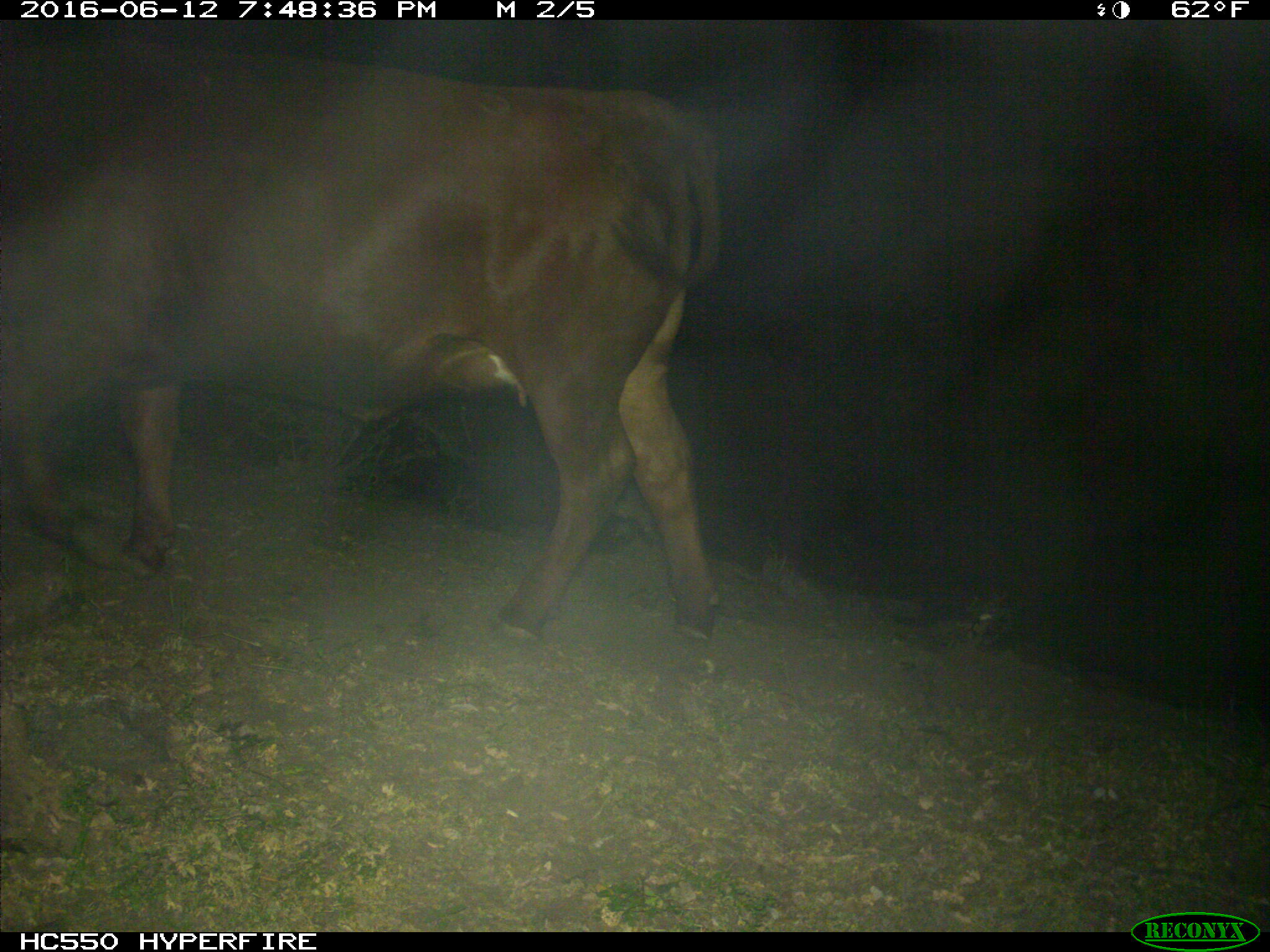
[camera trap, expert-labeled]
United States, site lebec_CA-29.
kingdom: Animalia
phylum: Chordata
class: Mammalia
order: Artiodactyla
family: Bovidae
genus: Bos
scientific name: Bos taurus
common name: domestic cow